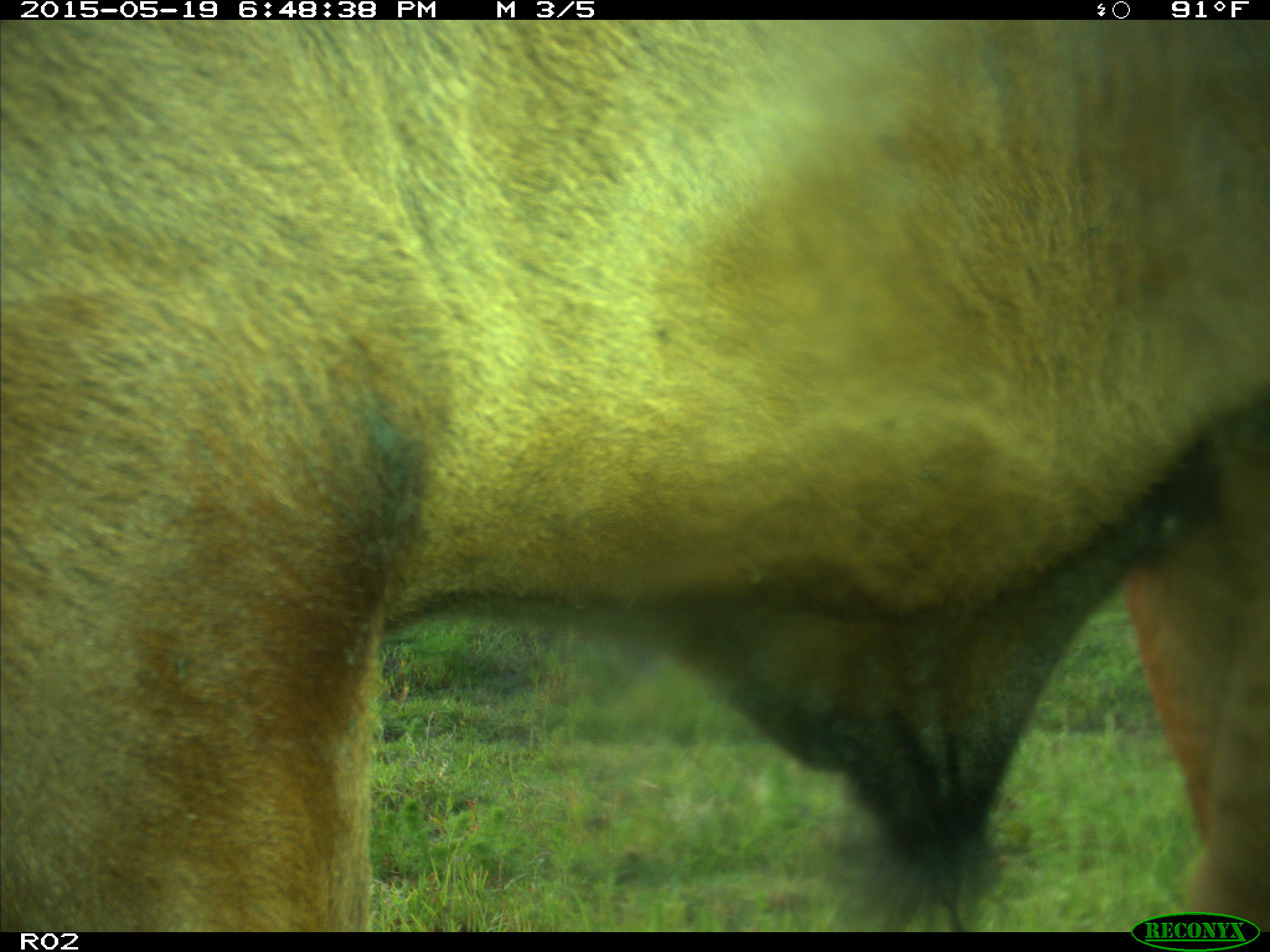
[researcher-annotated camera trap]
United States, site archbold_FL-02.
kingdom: Animalia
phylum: Chordata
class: Mammalia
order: Artiodactyla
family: Bovidae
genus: Bos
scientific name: Bos taurus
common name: domestic cow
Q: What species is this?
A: Bos taurus (domestic cow).